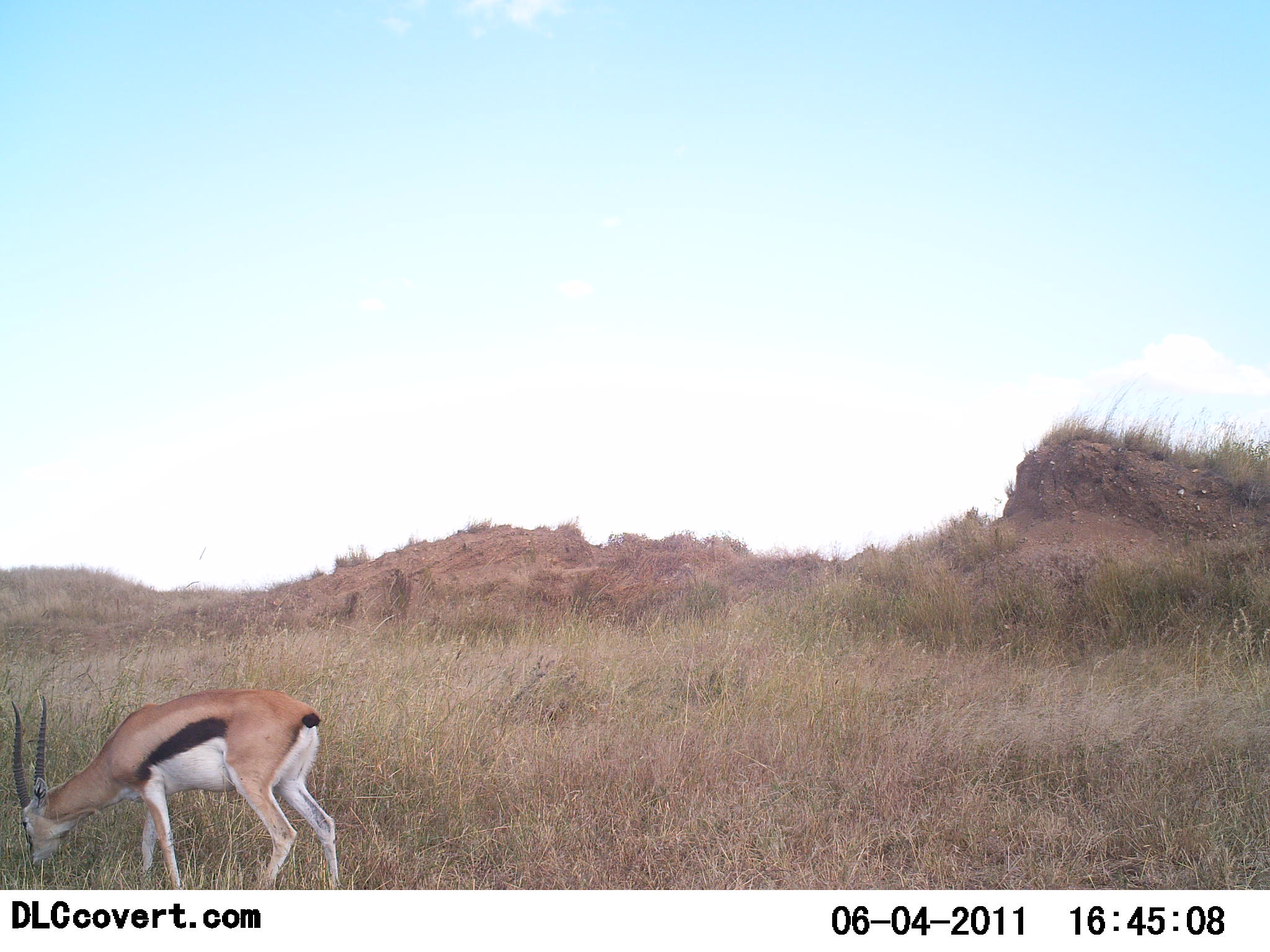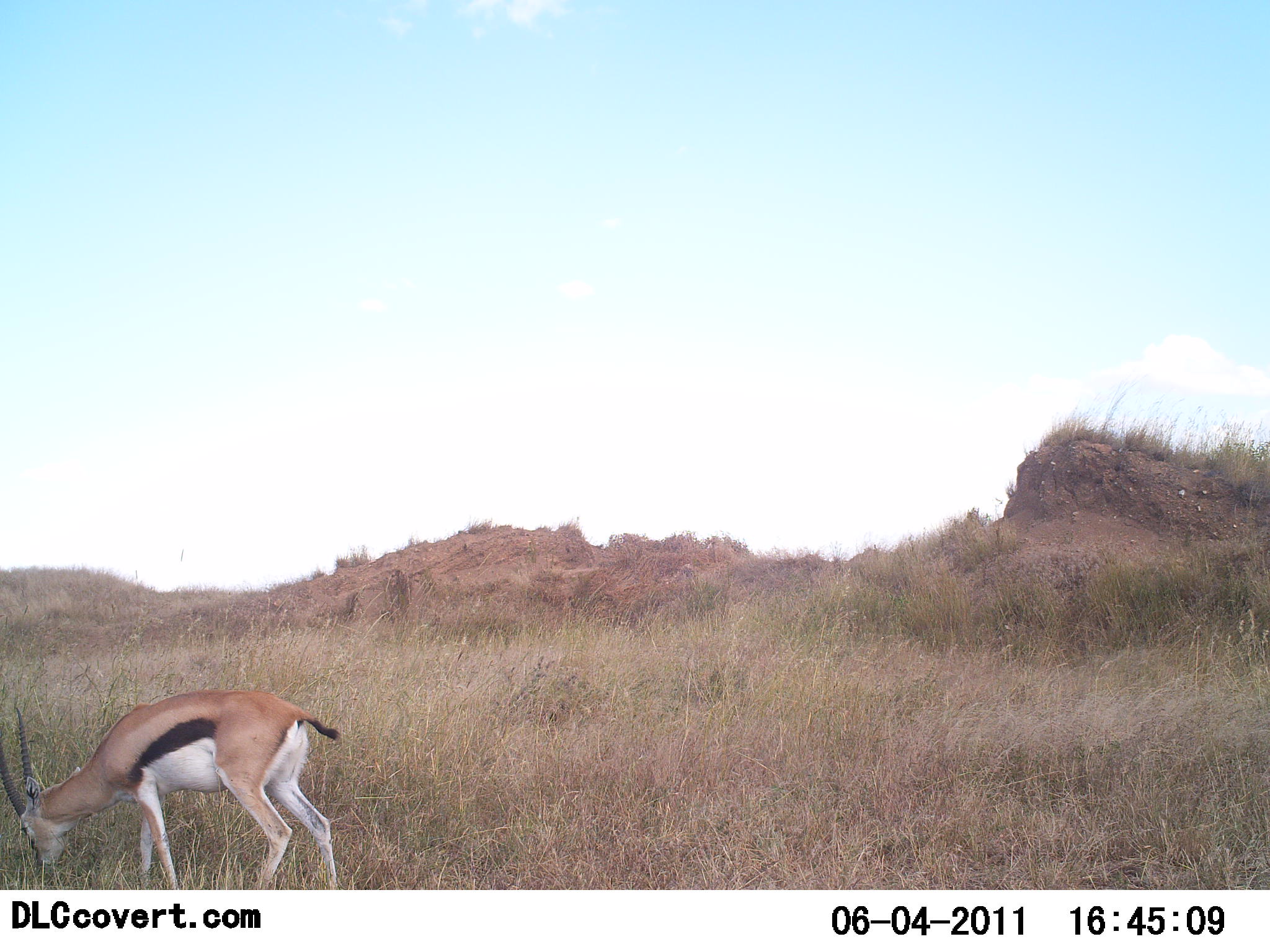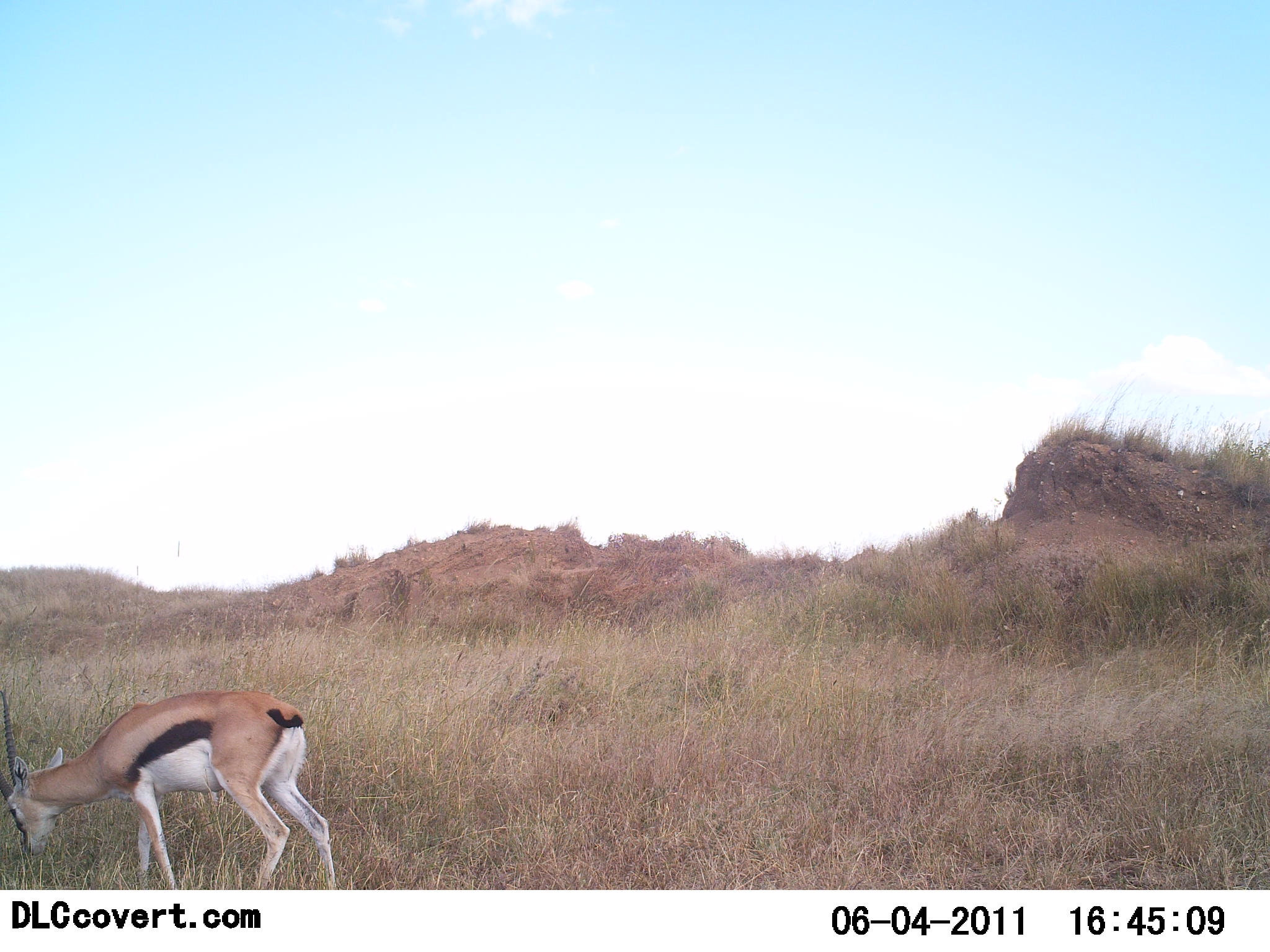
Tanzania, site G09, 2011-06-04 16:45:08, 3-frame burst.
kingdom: Animalia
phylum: Chordata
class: Mammalia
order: Artiodactyla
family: Bovidae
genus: Eudorcas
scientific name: Eudorcas thomsonii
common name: thomson's gazelle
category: gazellethomsons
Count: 1.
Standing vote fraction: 27%.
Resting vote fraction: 0%.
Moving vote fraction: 0%.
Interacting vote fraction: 0%.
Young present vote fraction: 0%.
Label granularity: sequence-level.